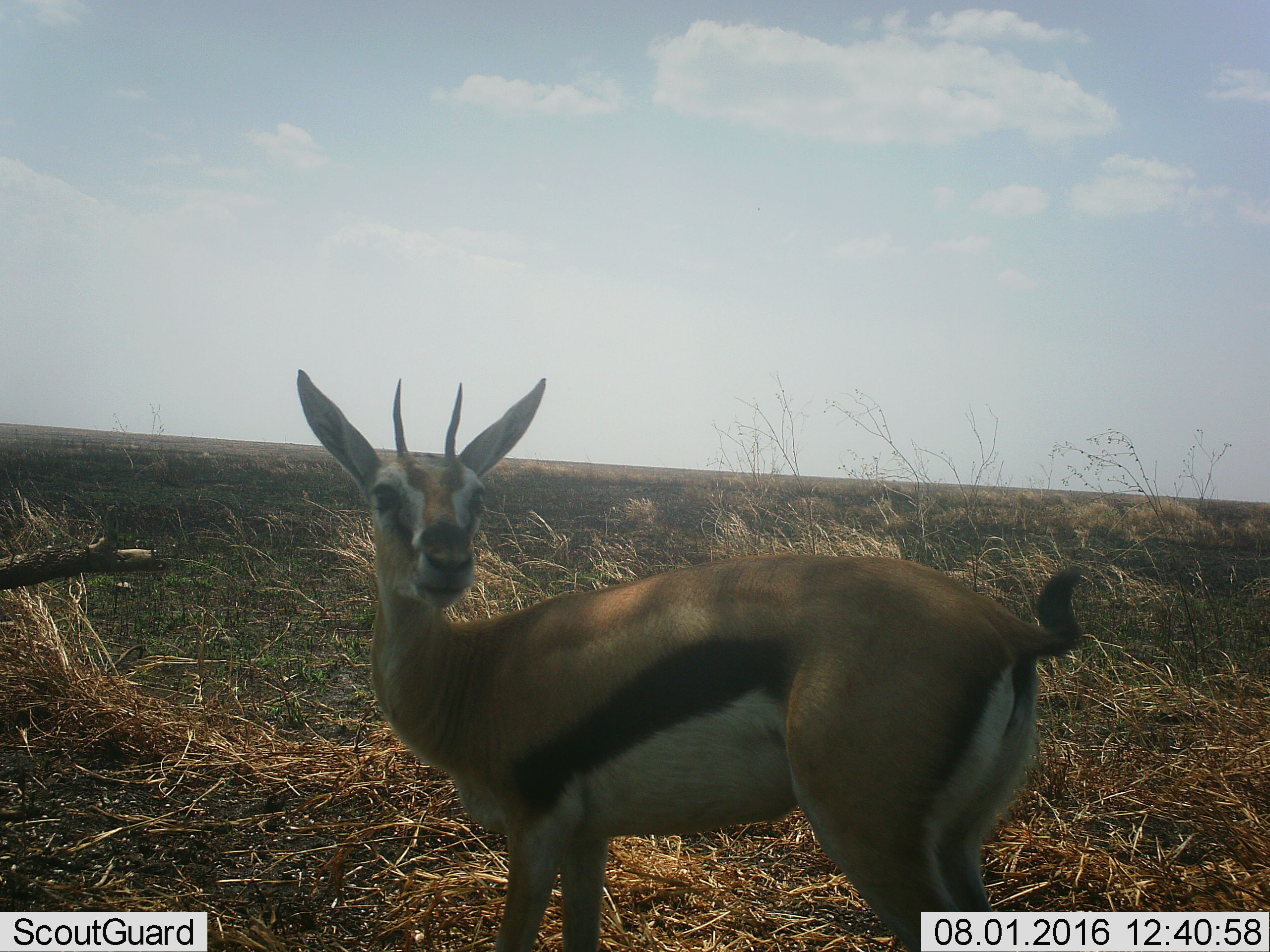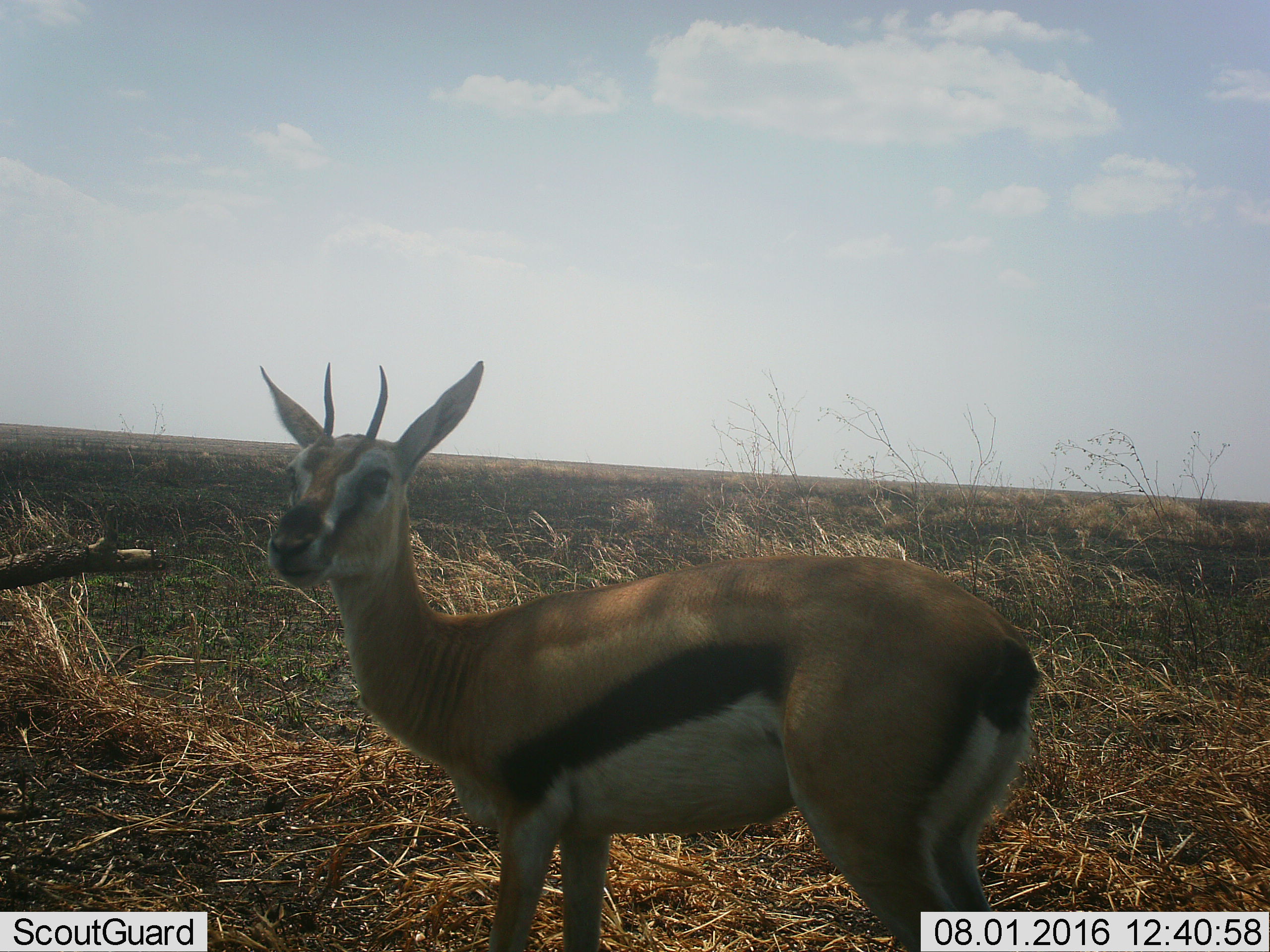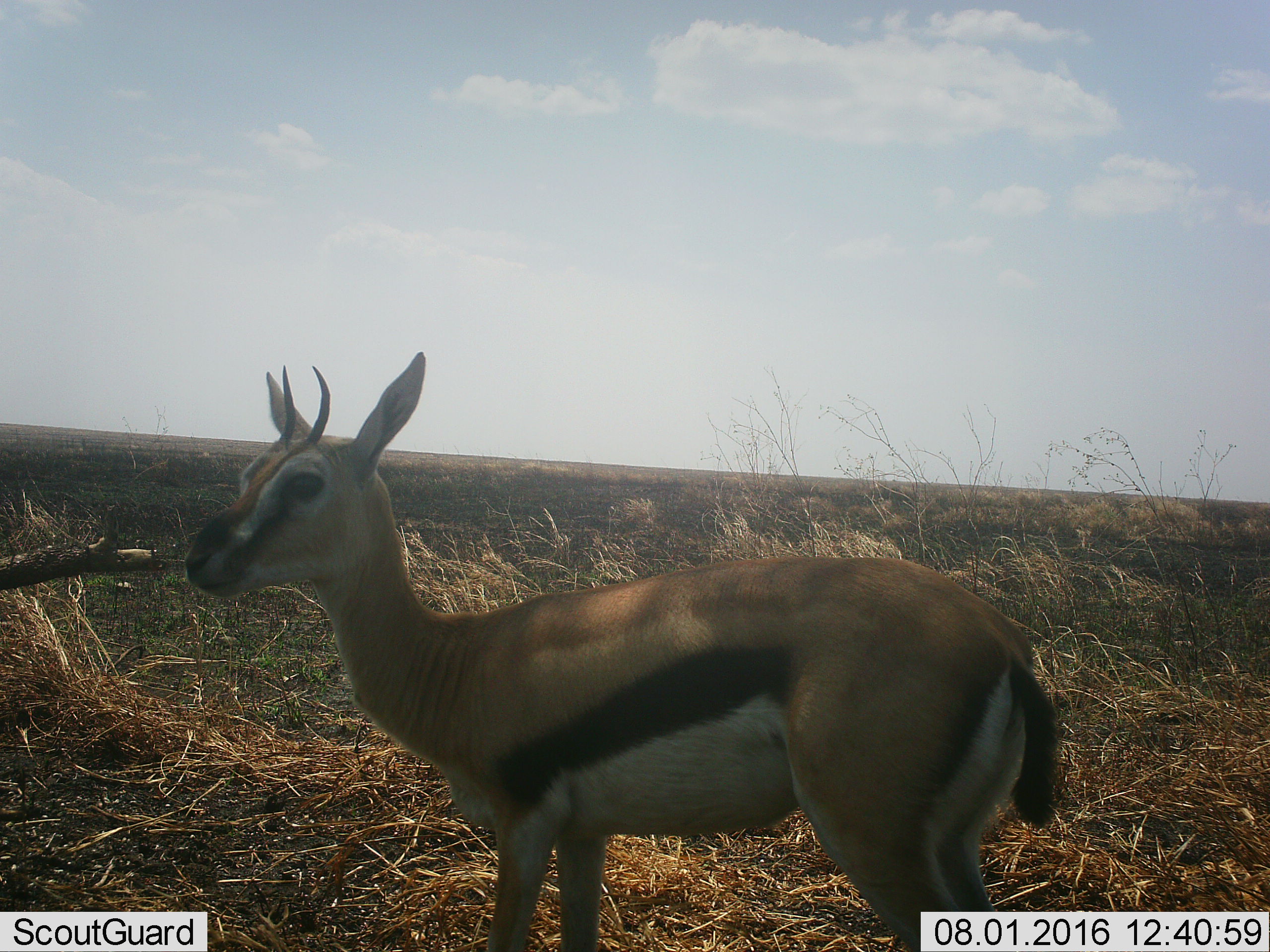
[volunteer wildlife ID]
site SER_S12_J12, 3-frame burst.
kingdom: Animalia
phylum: Chordata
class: Mammalia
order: Artiodactyla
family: Bovidae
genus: Eudorcas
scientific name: Eudorcas thomsonii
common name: thomson's gazelle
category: gazellethomsons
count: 1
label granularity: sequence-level